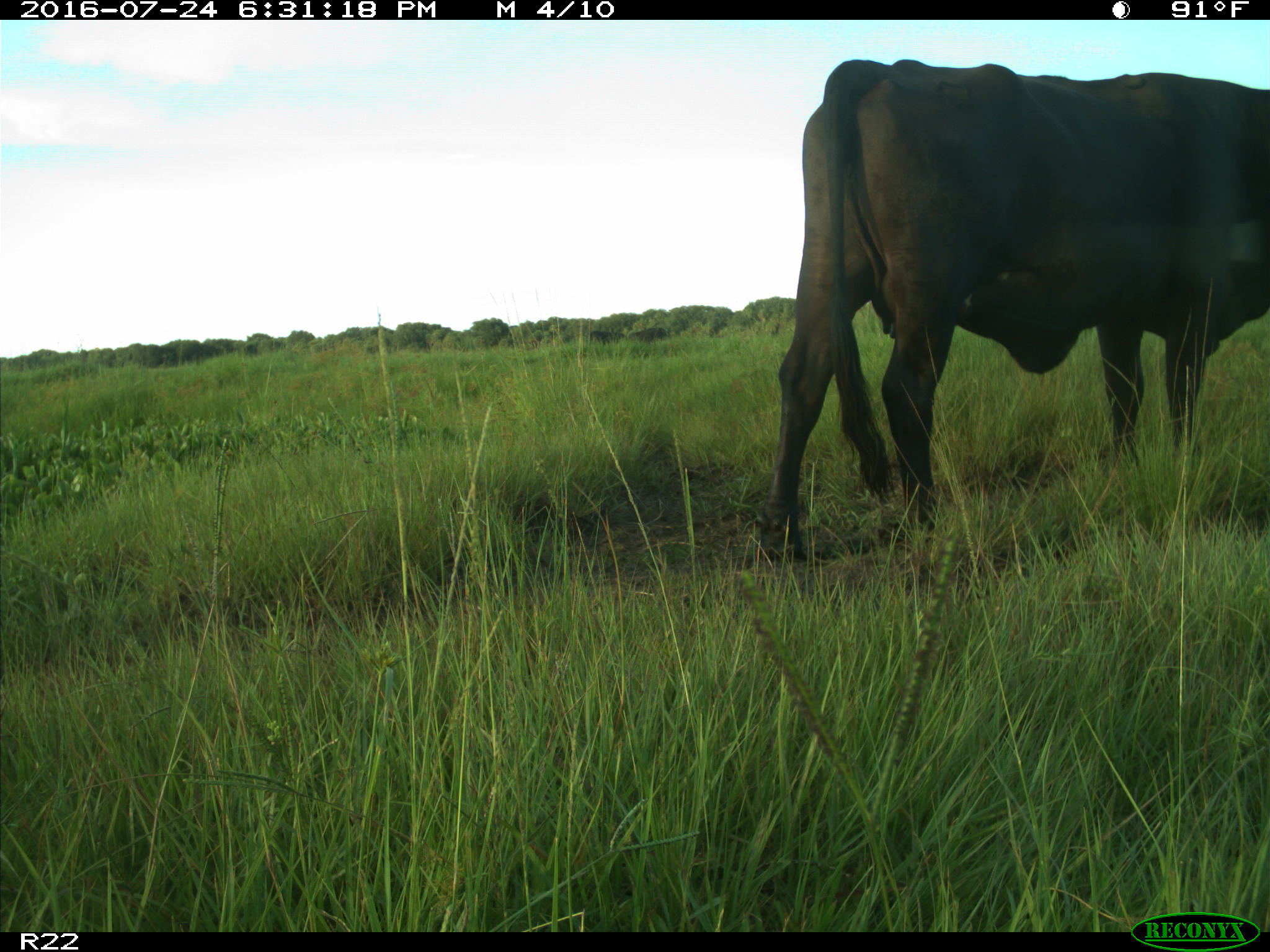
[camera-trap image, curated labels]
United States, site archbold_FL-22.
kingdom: Animalia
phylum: Chordata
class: Mammalia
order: Artiodactyla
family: Bovidae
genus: Bos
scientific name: Bos taurus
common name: domestic cow